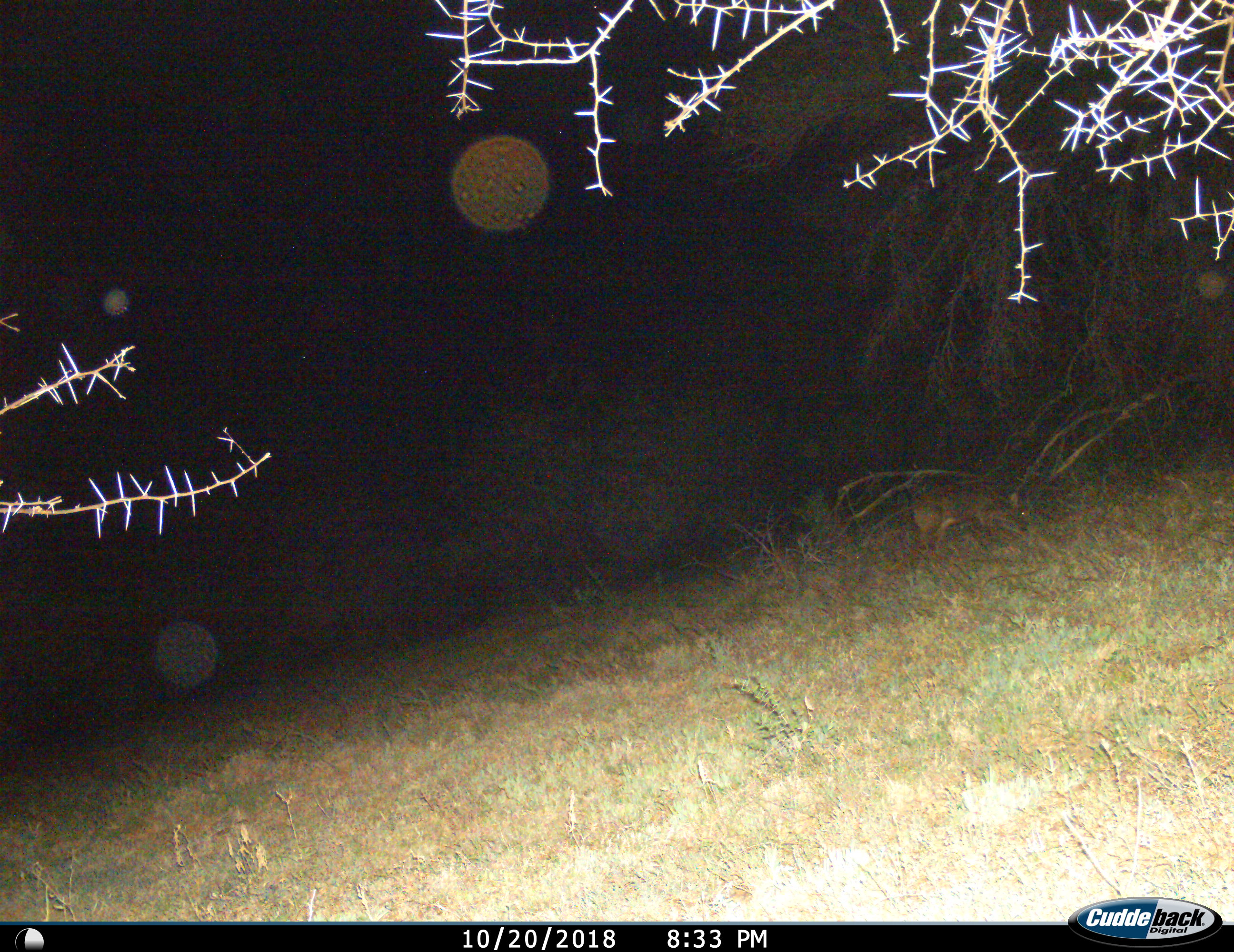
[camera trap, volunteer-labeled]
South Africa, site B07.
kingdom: Animalia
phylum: Chordata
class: Mammalia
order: Artiodactyla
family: Bovidae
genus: Sylvicapra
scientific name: Sylvicapra grimmia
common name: common grey duiker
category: duikercommongrey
Duikercommongrey (common grey duiker) (Sylvicapra grimmia), count 1. Behavior (volunteer vote fractions): standing 33%, resting 0%, moving 0%, interacting 0%. Young present (vote fraction): 0%. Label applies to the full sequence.